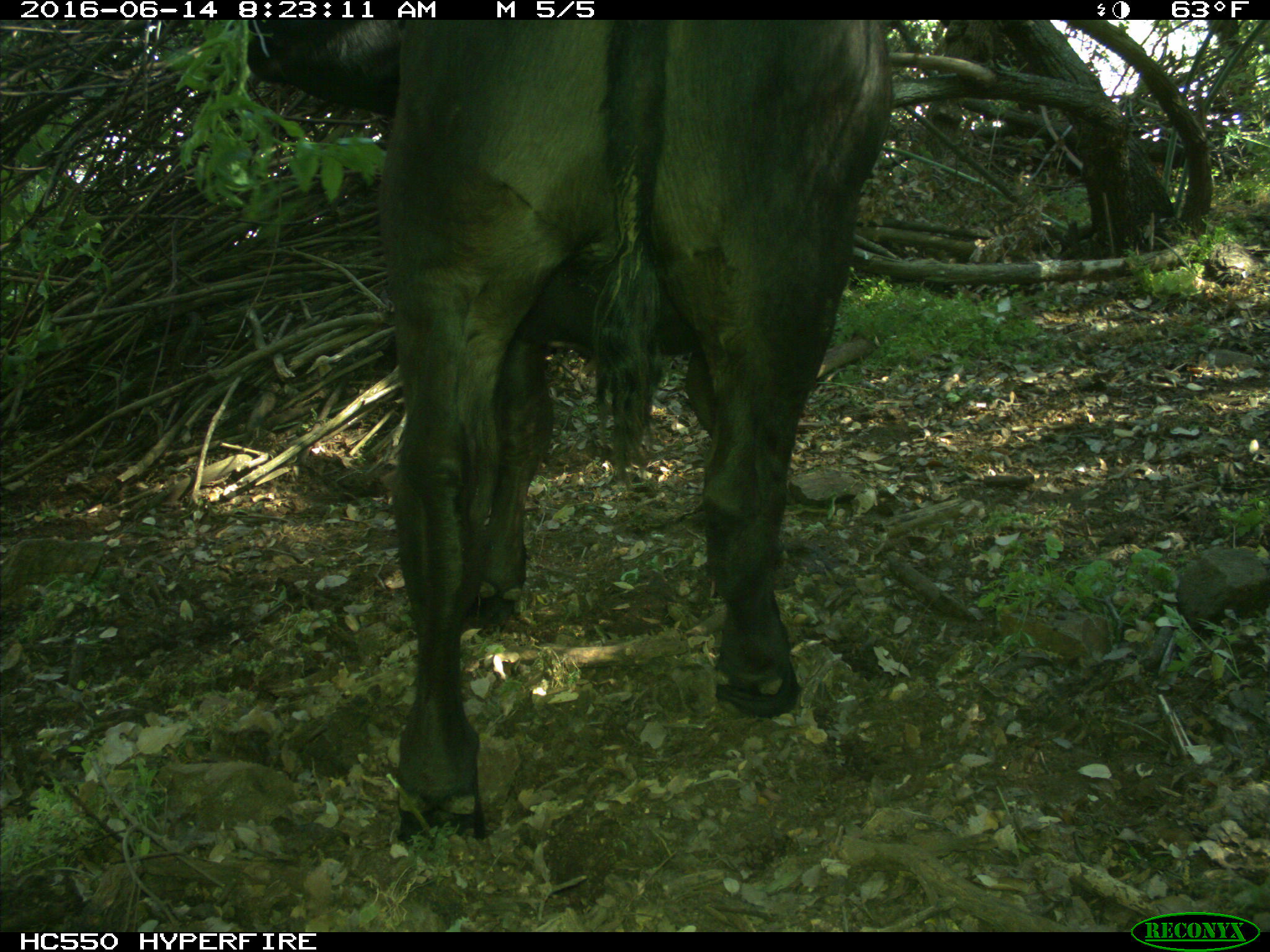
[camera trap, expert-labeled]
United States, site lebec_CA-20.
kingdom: Animalia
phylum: Chordata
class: Mammalia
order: Artiodactyla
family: Bovidae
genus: Bos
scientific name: Bos taurus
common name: domestic cow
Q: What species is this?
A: Bos taurus (domestic cow).